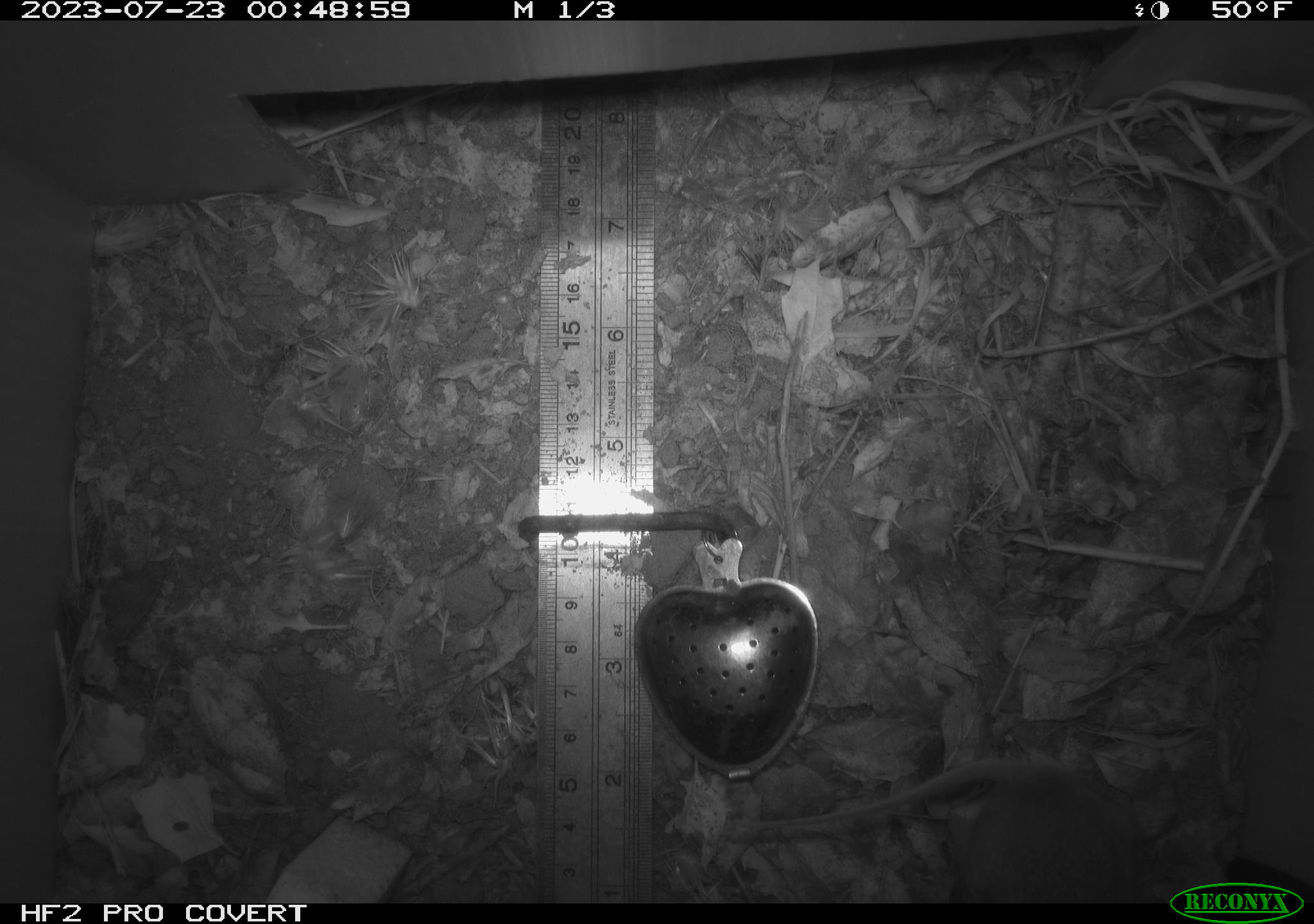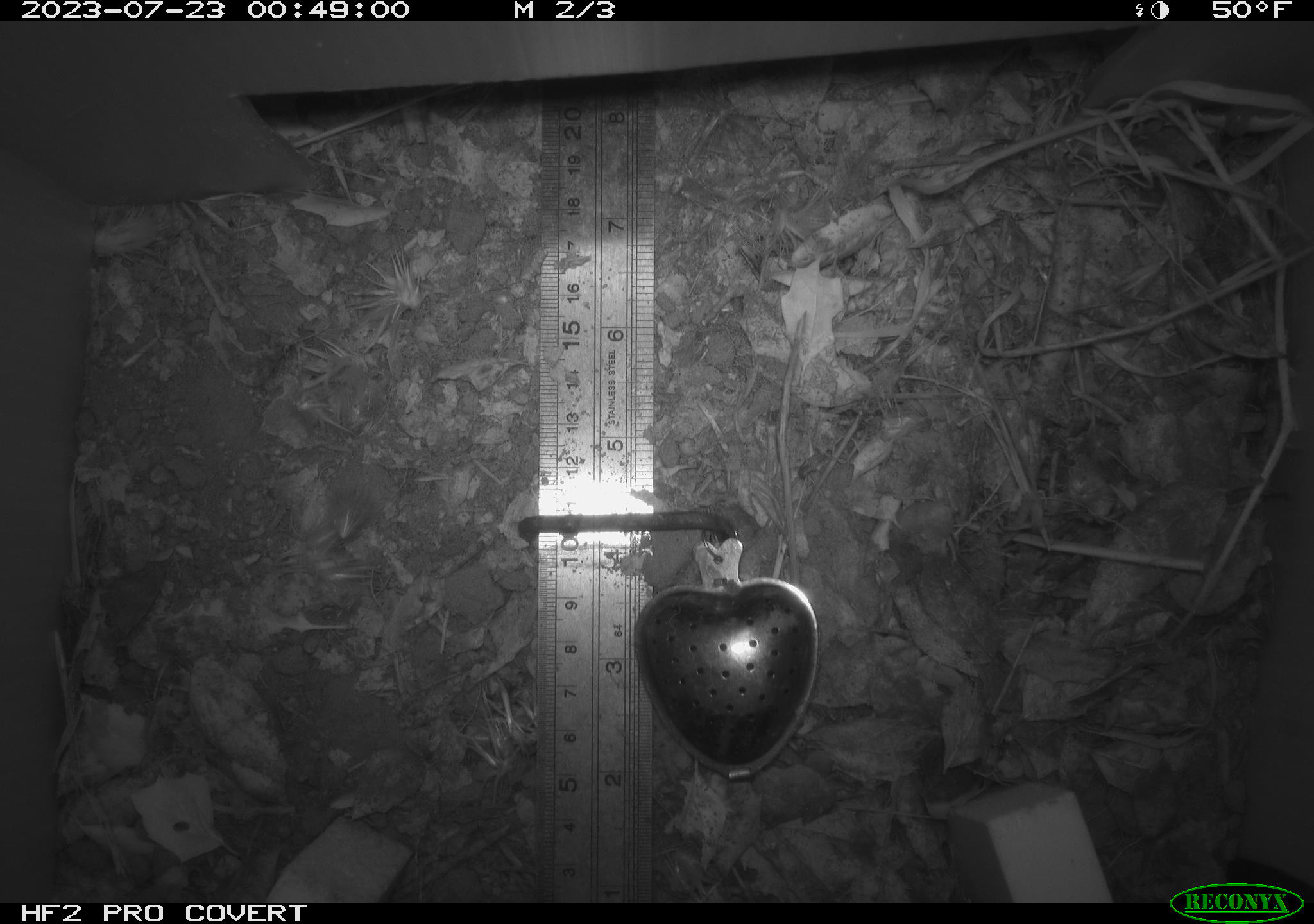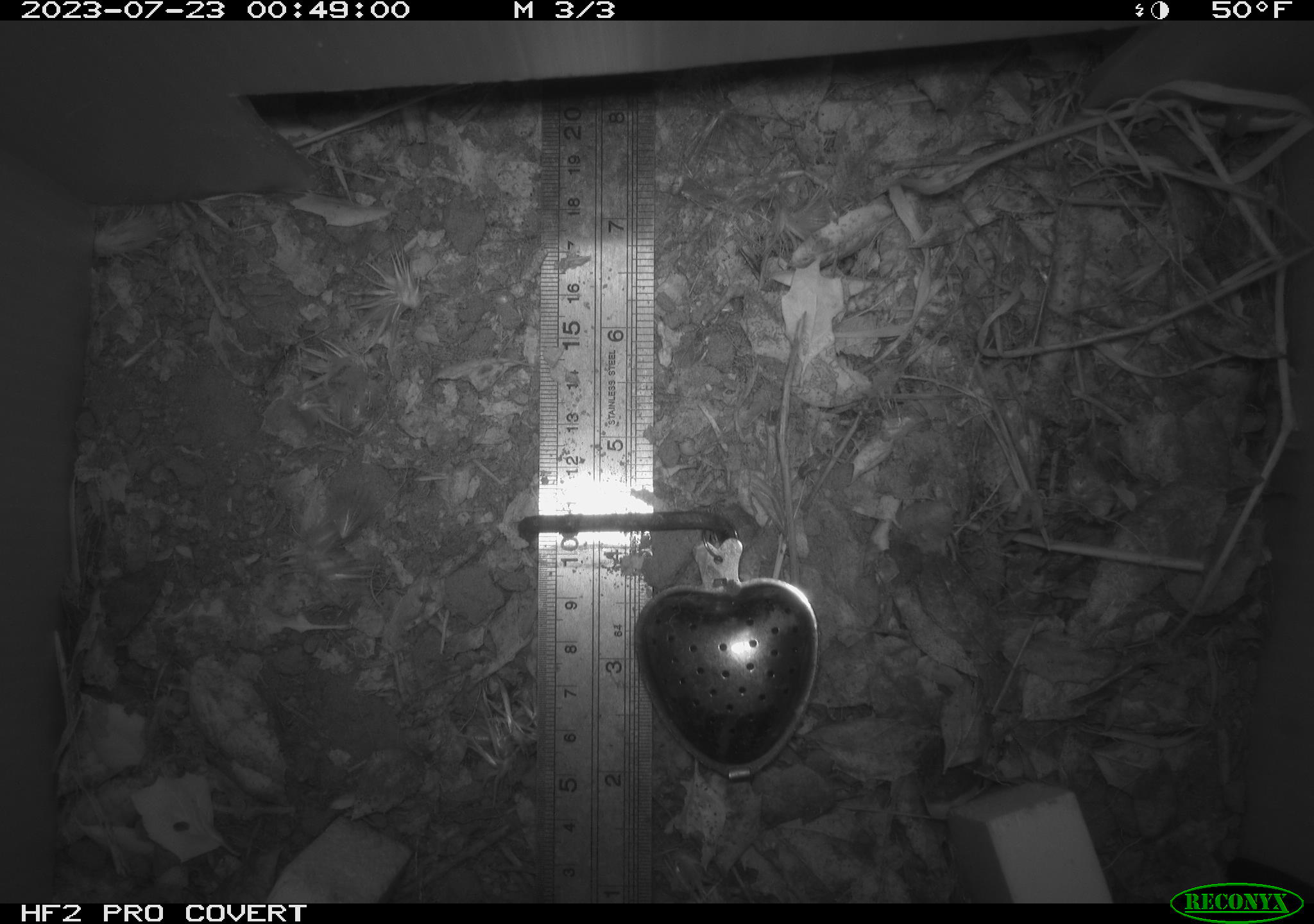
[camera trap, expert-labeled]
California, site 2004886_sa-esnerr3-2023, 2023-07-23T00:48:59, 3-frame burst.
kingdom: Animalia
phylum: Chordata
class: Mammalia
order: Rodentia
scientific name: Rodentia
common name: mouse species